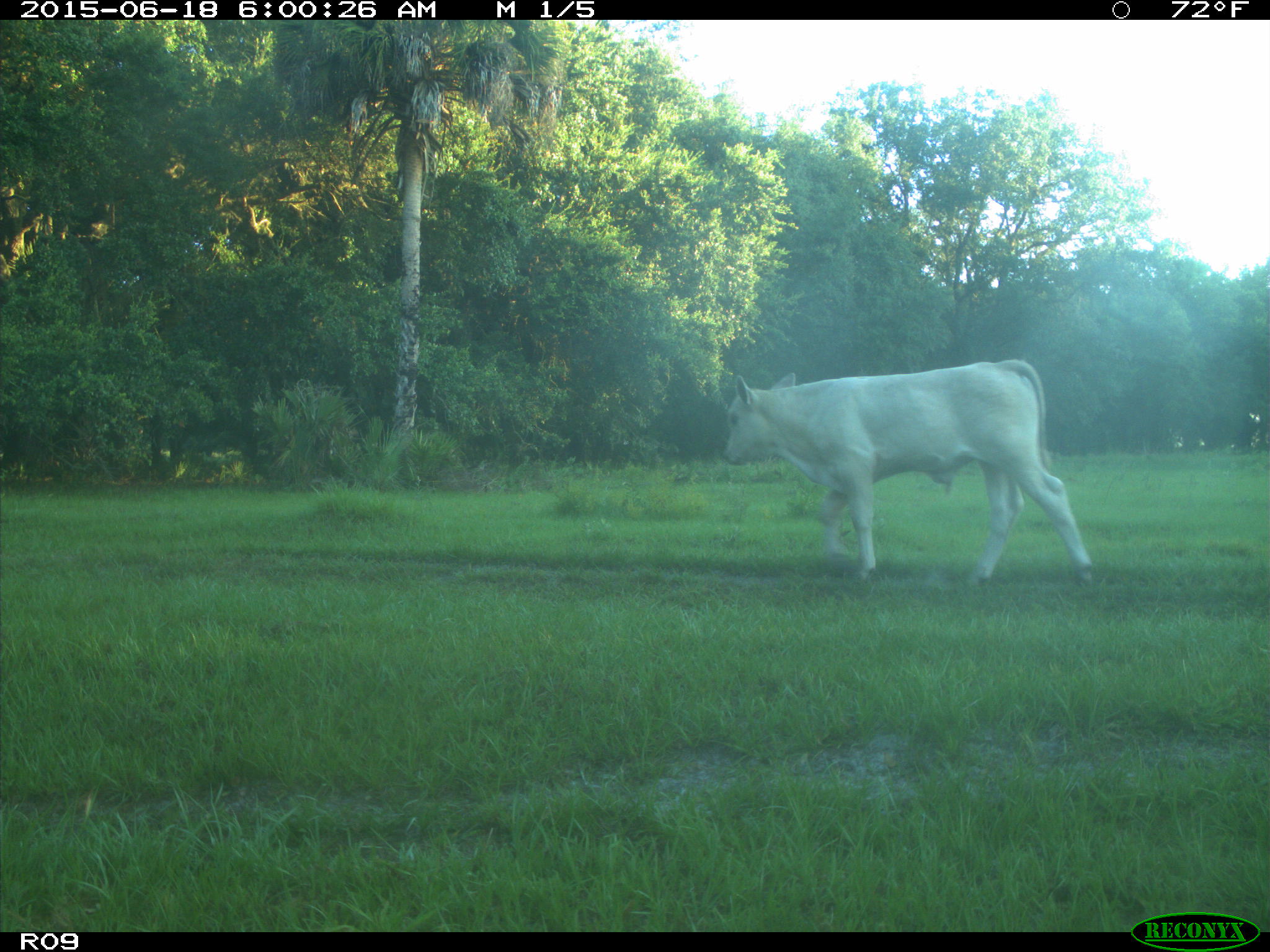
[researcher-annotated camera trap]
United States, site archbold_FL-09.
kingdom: Animalia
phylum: Chordata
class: Mammalia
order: Artiodactyla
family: Bovidae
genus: Bos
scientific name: Bos taurus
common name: domestic cow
Bos taurus (domestic cow).